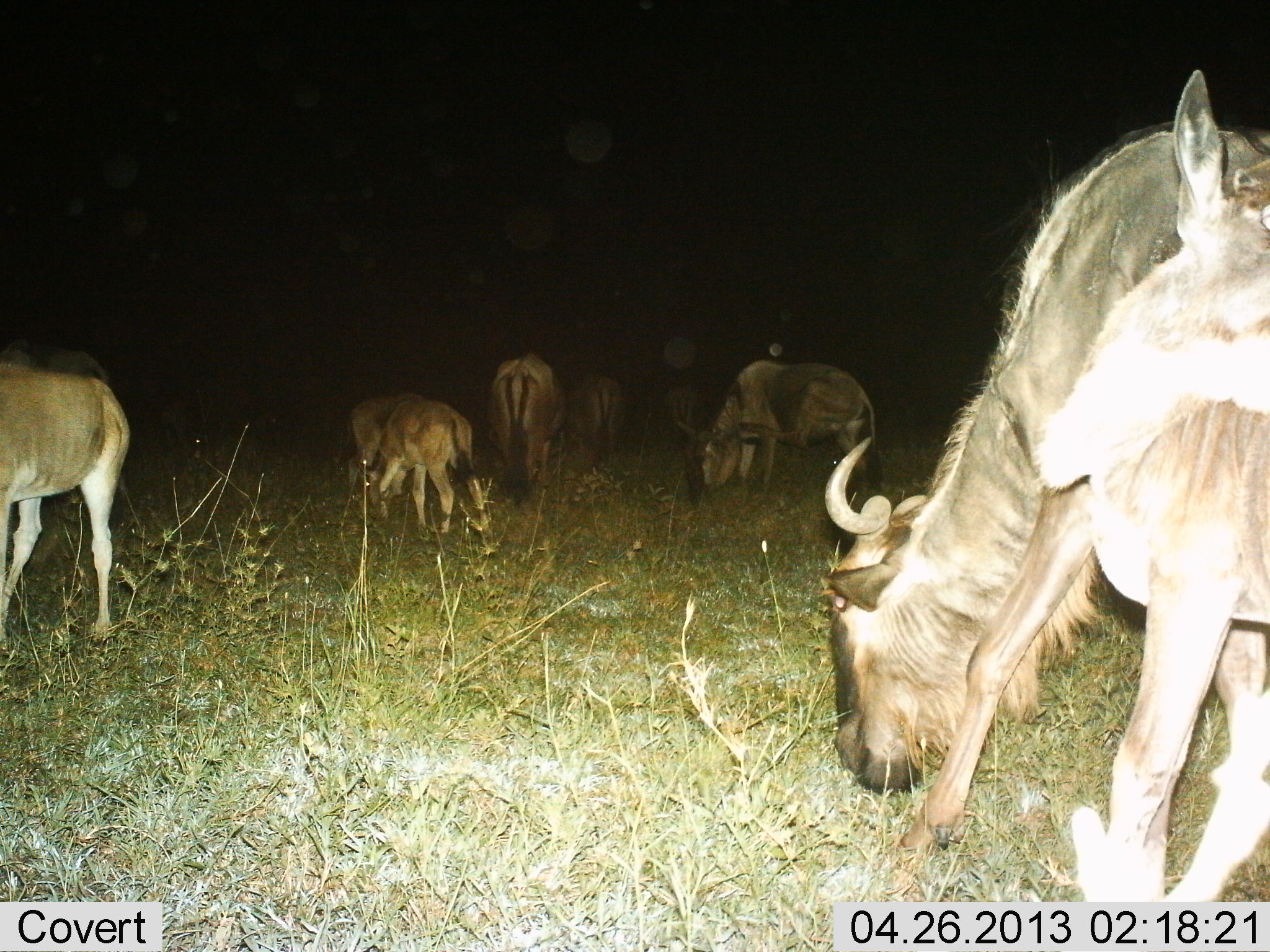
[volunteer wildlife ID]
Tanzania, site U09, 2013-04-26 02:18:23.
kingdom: Animalia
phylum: Chordata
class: Mammalia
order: Artiodactyla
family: Bovidae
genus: Connochaetes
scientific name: Connochaetes taurinus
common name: blue wildebeest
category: wildebeest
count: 8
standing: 20%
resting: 0%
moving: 0%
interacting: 0%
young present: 40%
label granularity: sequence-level